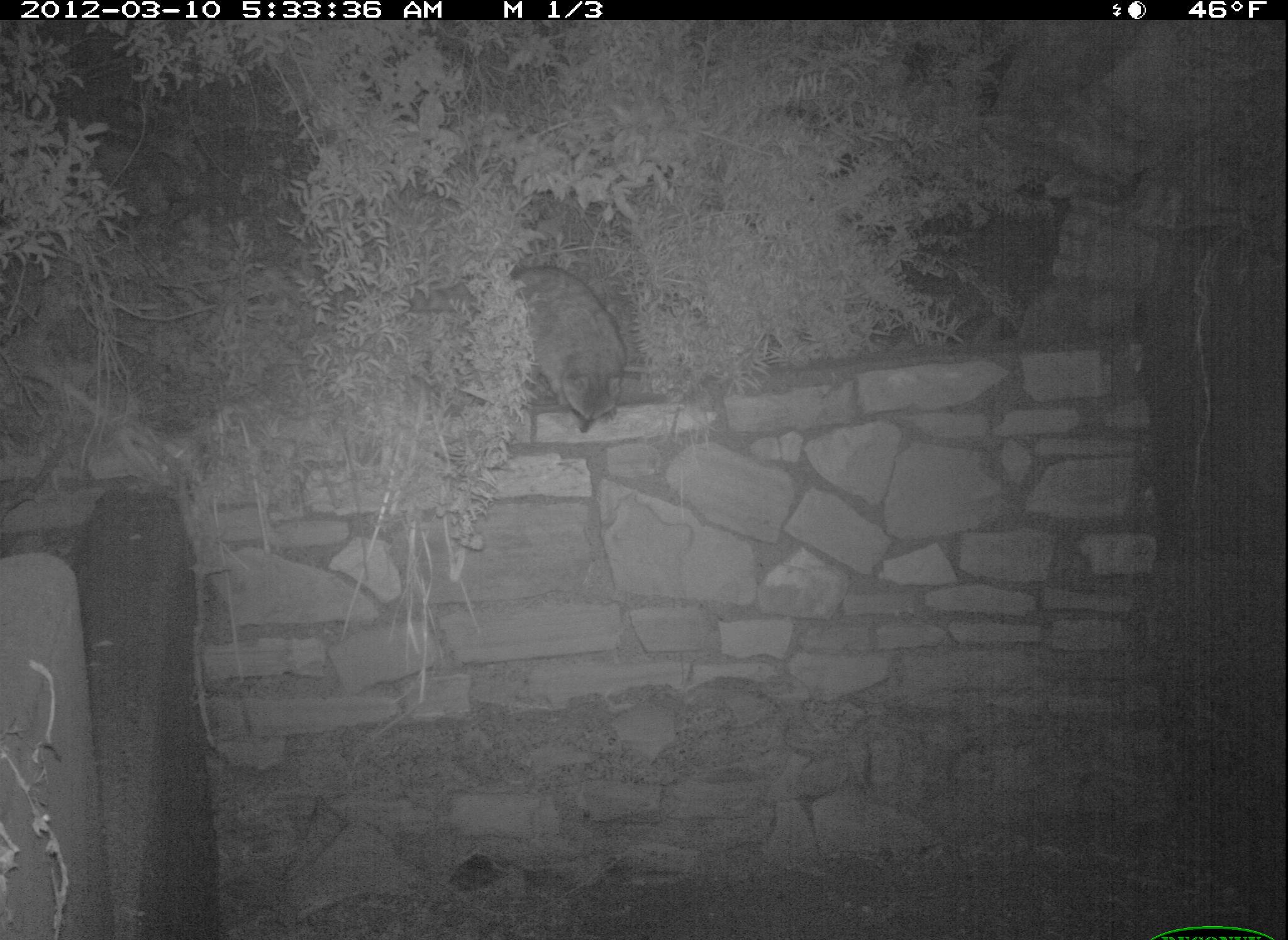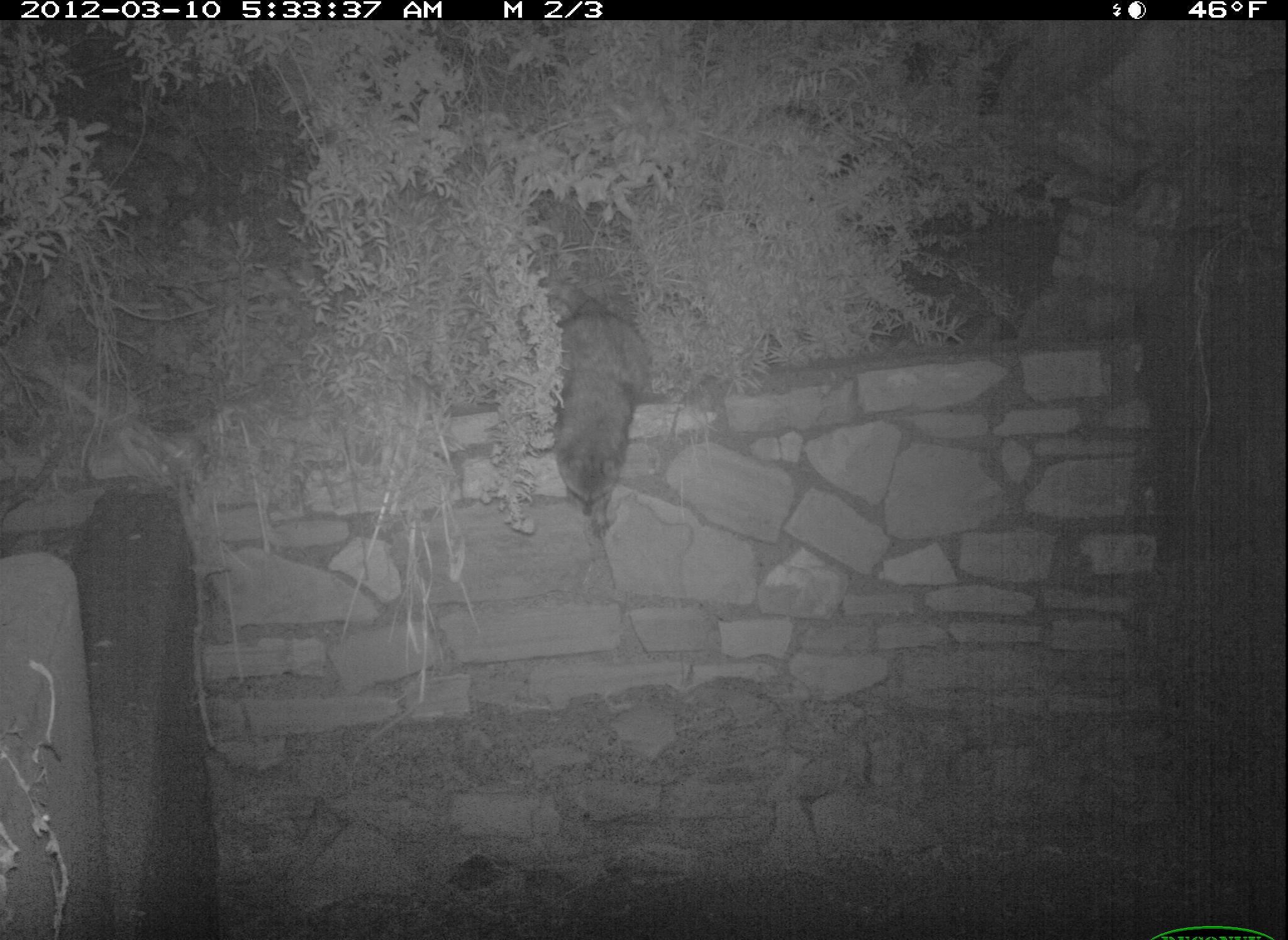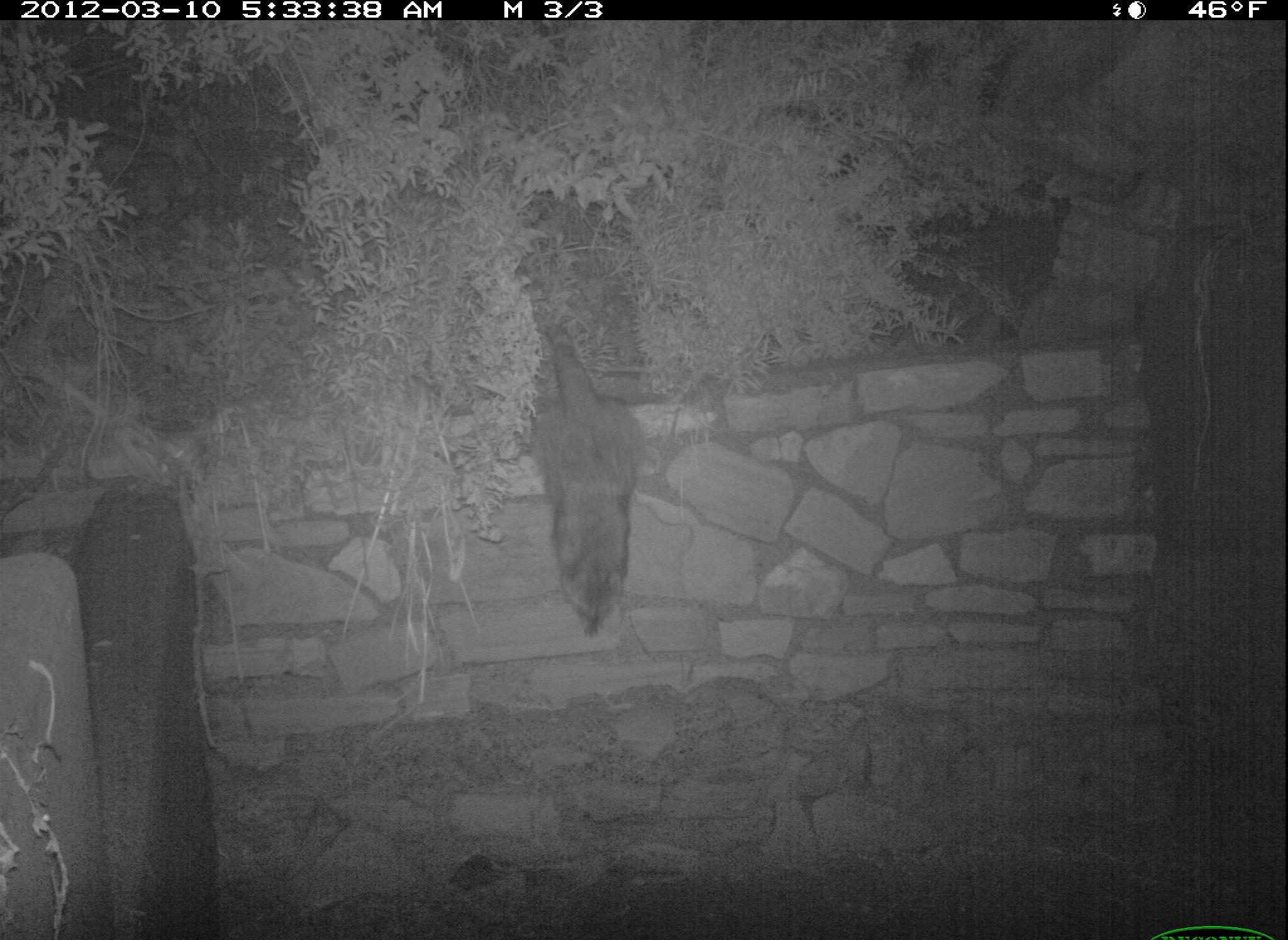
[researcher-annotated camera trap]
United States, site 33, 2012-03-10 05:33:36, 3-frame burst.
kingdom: Animalia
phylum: Chordata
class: Mammalia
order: Carnivora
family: Procyonidae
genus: Procyon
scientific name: Procyon lotor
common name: raccoon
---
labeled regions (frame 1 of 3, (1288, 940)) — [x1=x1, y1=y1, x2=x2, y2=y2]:
raccoon: [x1=382, y1=256, x2=636, y2=438]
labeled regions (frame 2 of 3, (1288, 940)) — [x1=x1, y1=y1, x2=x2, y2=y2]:
raccoon: [x1=535, y1=272, x2=660, y2=543]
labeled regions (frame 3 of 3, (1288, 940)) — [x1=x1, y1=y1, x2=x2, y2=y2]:
raccoon: [x1=523, y1=317, x2=686, y2=651]